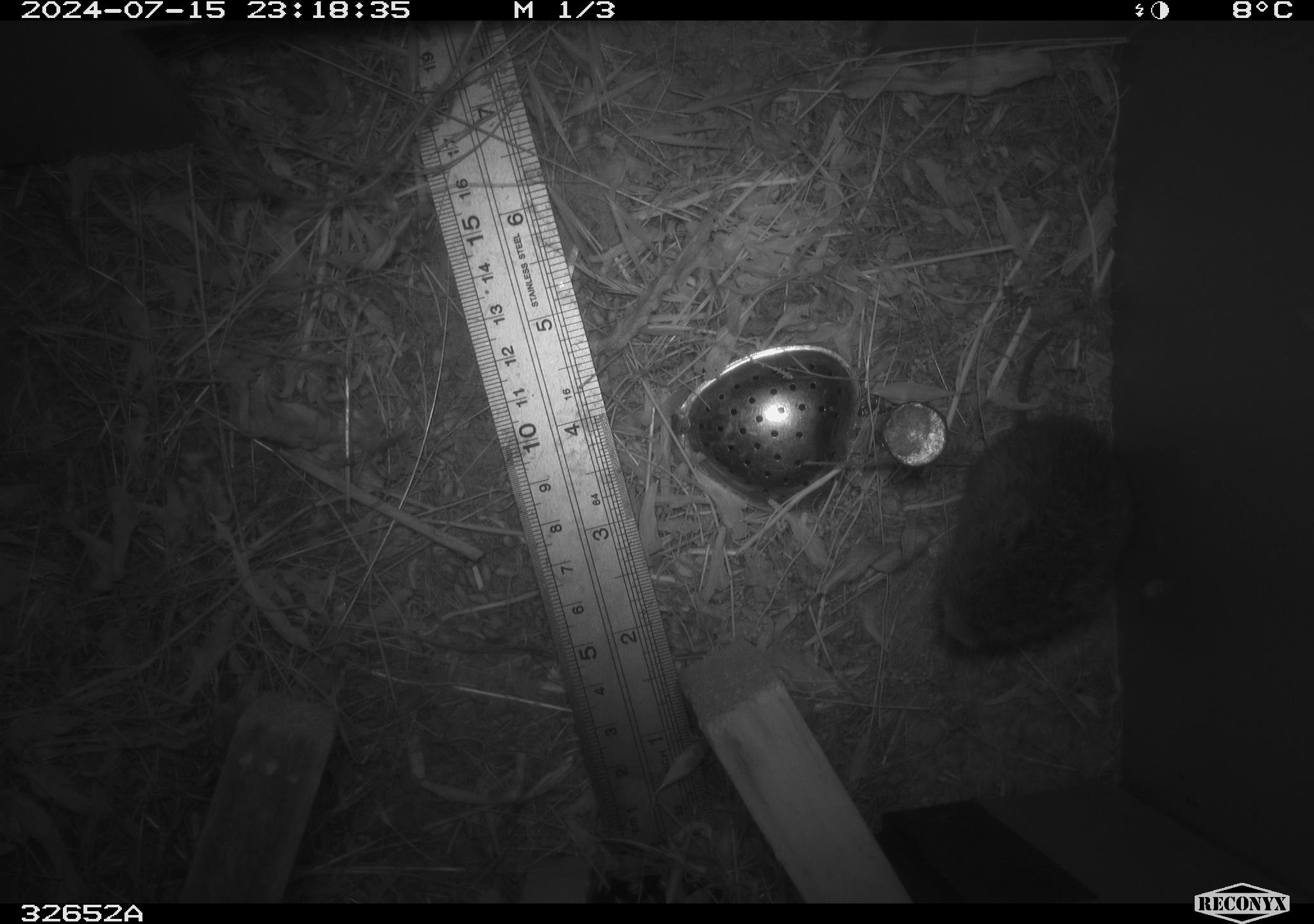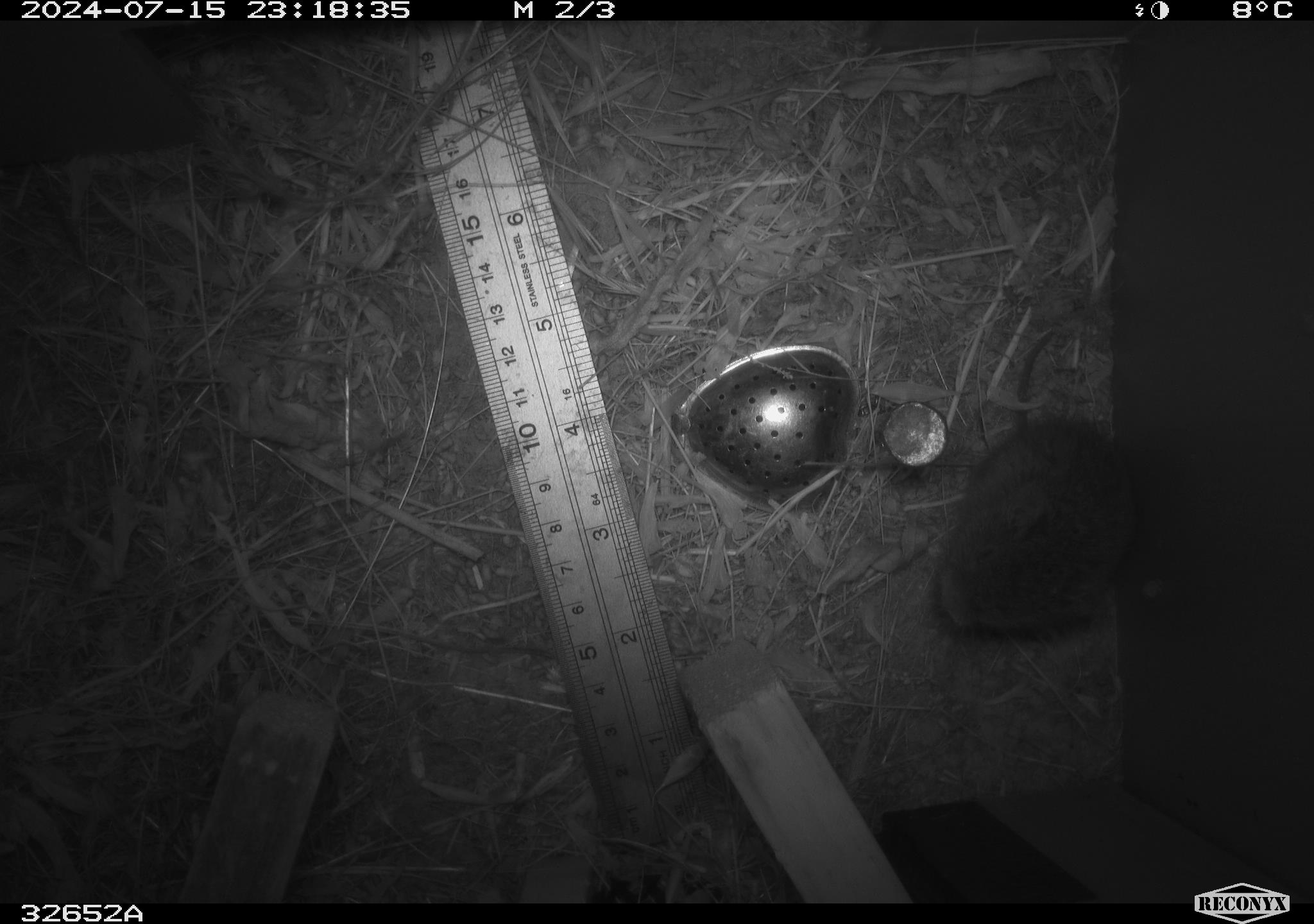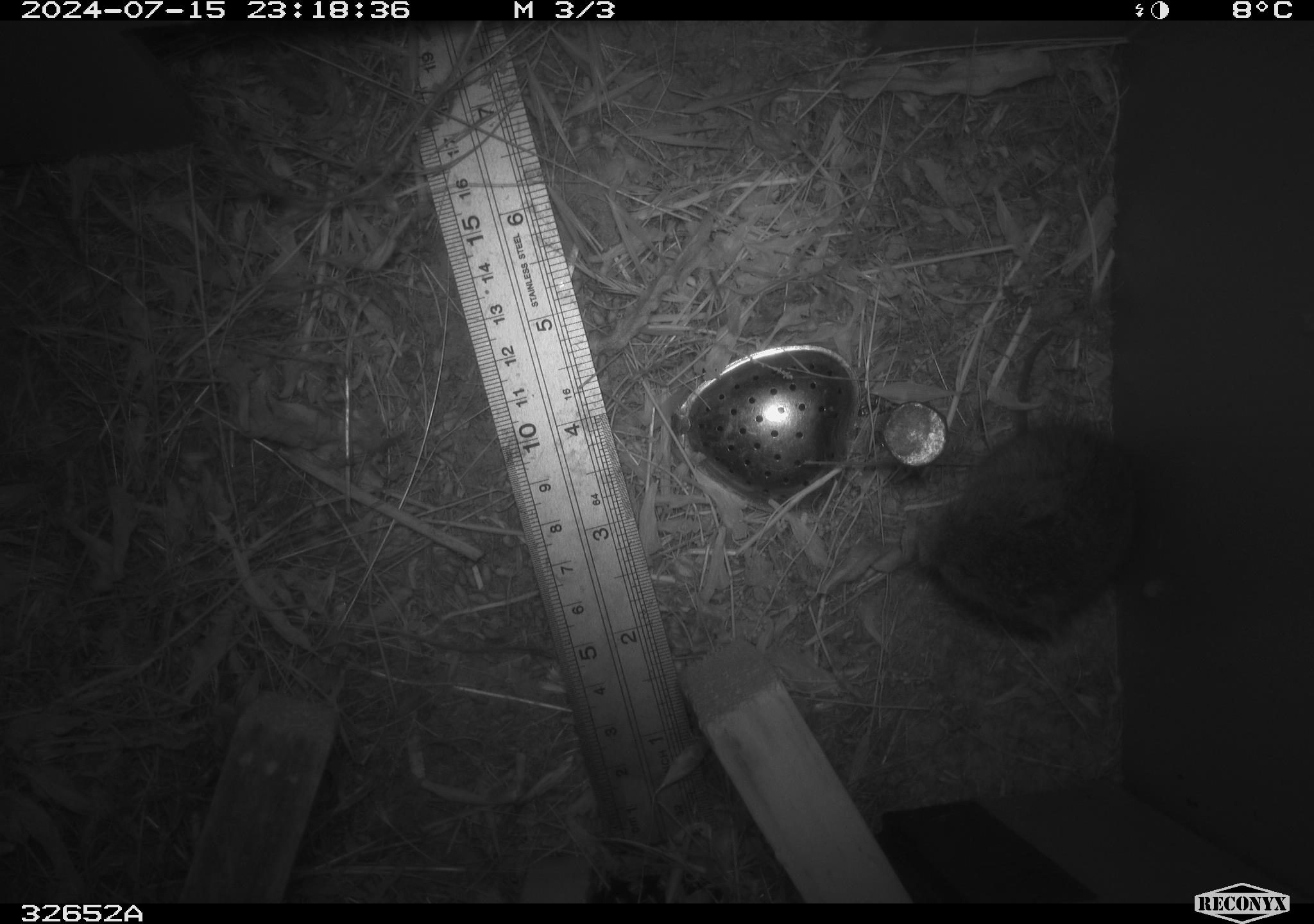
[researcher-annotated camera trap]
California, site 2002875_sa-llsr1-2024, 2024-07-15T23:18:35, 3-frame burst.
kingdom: Animalia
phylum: Chordata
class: Mammalia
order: Rodentia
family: Cricetidae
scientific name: Arvicolinae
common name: voles, lemmings, and muskrats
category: arvicolinae subfamily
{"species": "arvicolinae subfamily (voles, lemmings, and muskrats) (Arvicolinae)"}